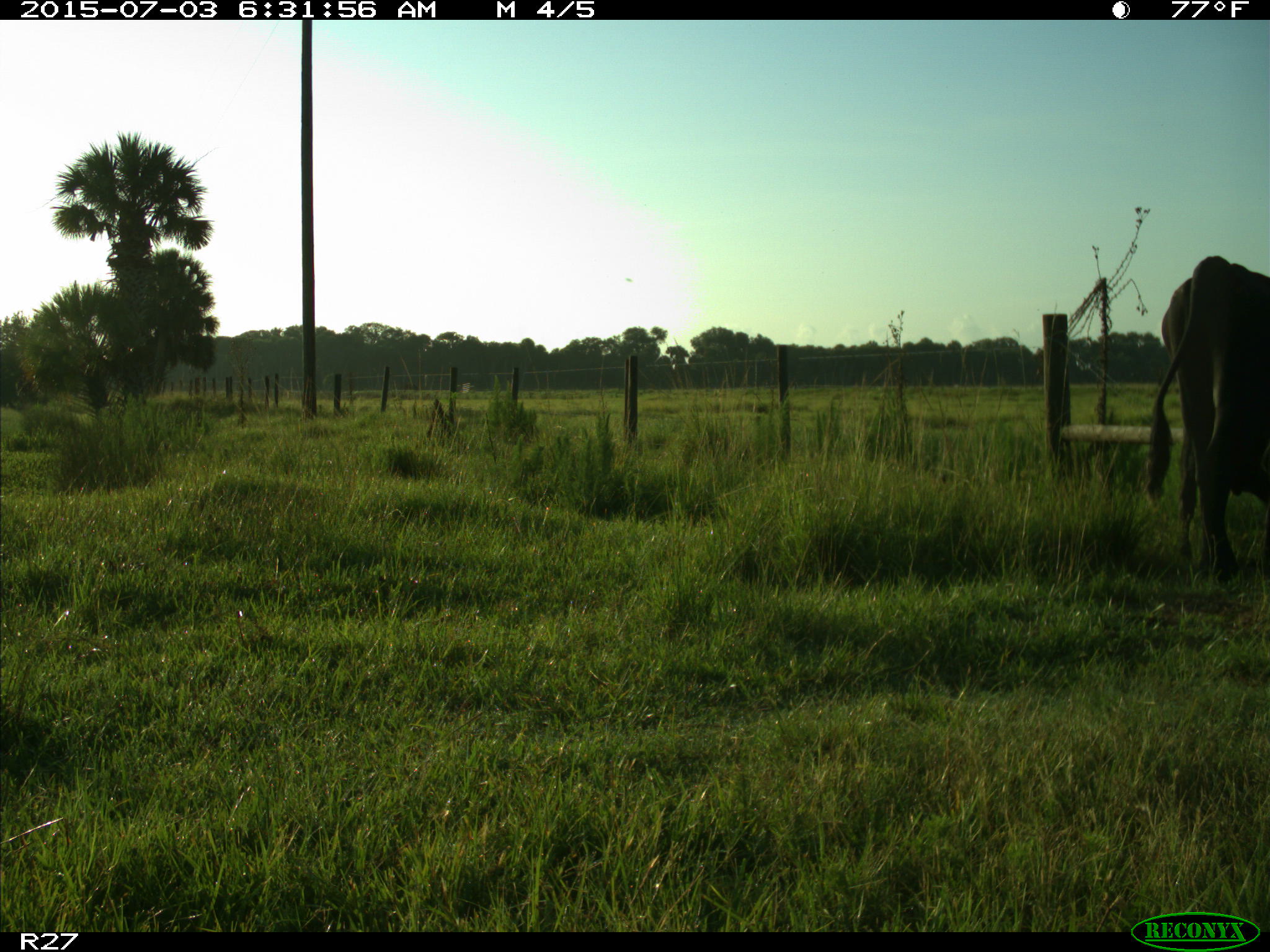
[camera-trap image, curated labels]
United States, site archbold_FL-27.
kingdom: Animalia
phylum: Chordata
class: Mammalia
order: Artiodactyla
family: Bovidae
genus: Bos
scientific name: Bos taurus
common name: domestic cow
Bos taurus (domestic cow).